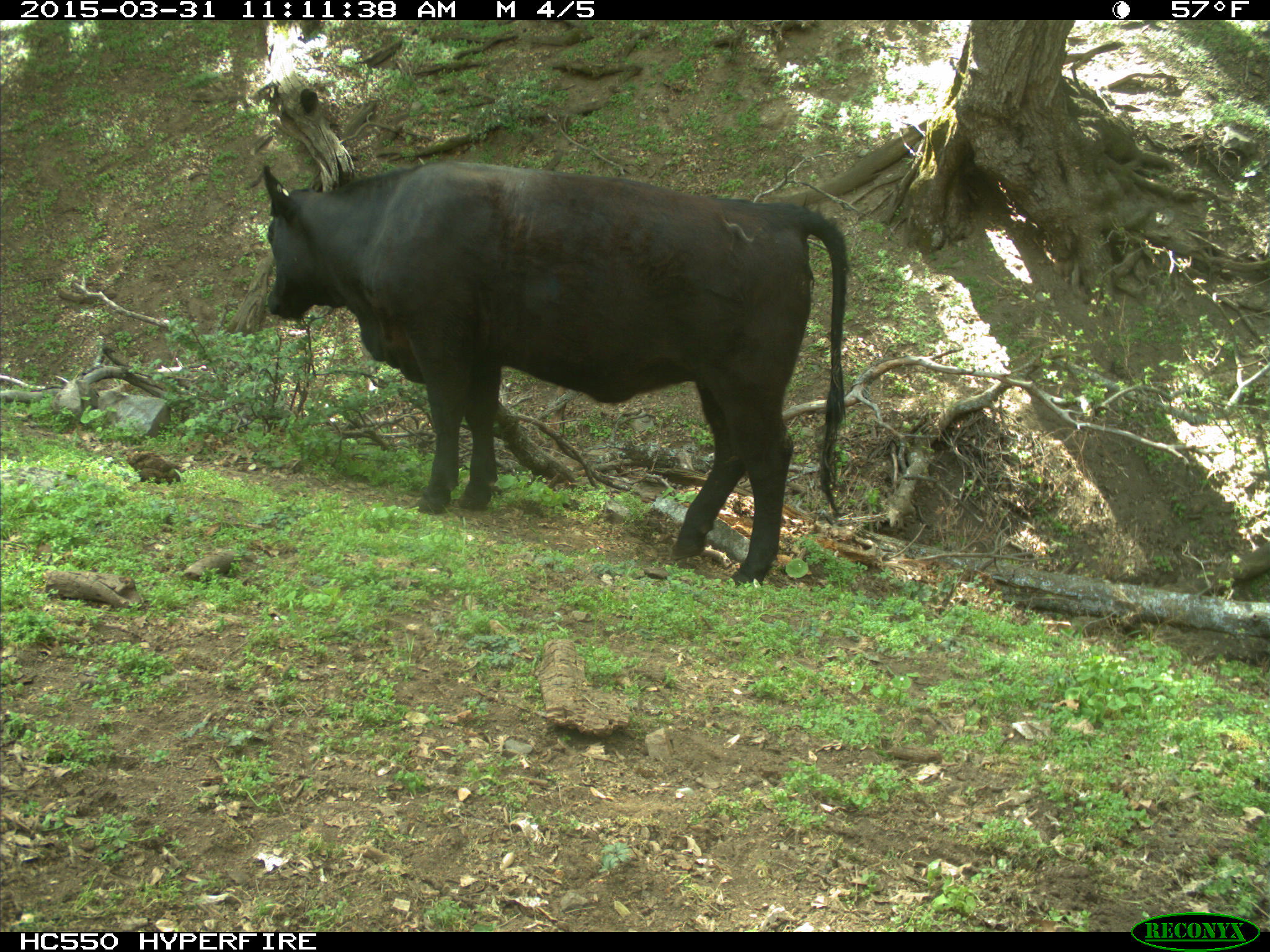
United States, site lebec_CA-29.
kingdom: Animalia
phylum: Chordata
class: Mammalia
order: Artiodactyla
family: Bovidae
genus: Bos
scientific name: Bos taurus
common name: domestic cow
Bos taurus (domestic cow).